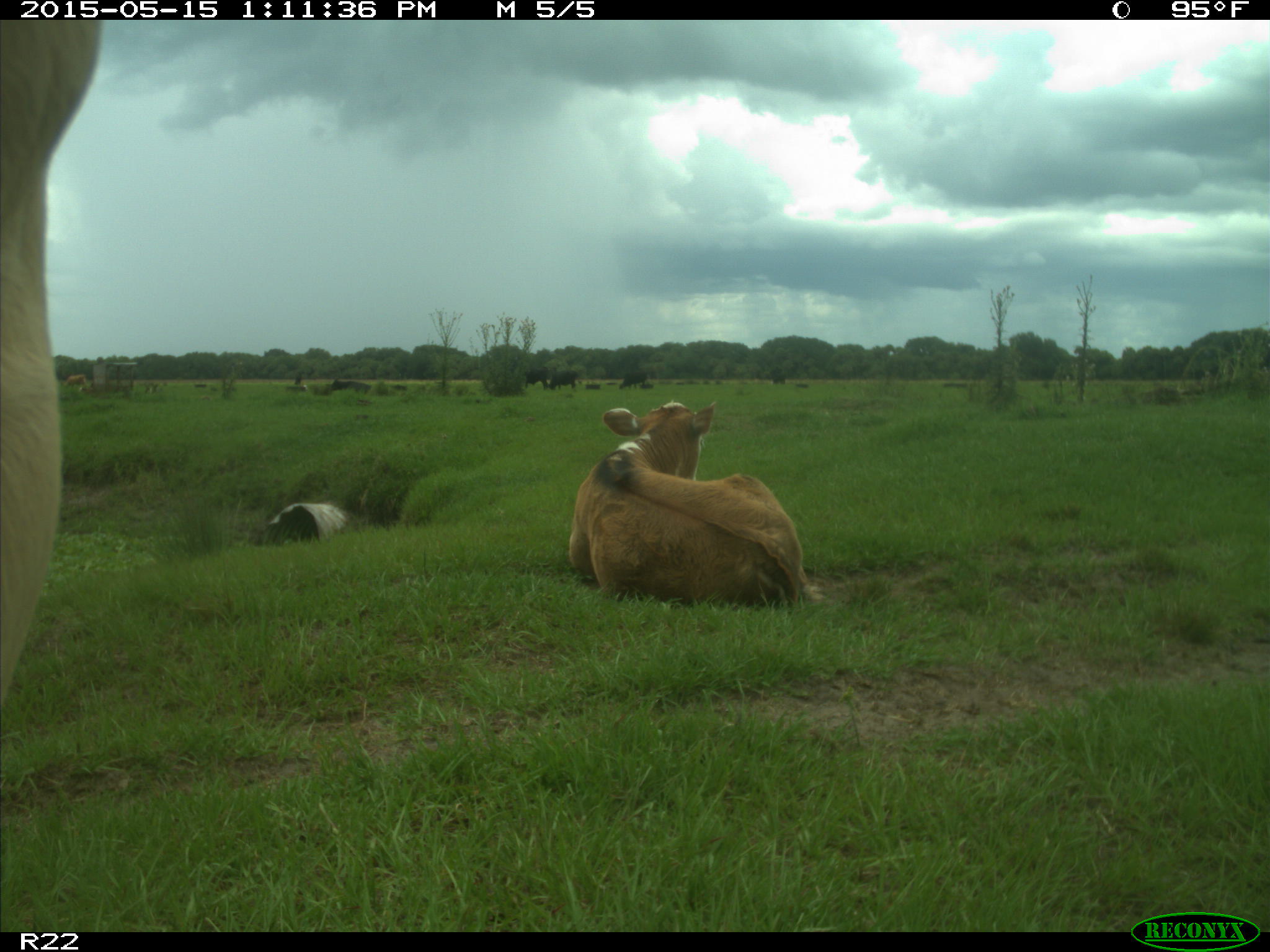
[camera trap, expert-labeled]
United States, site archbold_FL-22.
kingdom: Animalia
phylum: Chordata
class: Mammalia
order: Artiodactyla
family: Bovidae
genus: Bos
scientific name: Bos taurus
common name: domestic cow